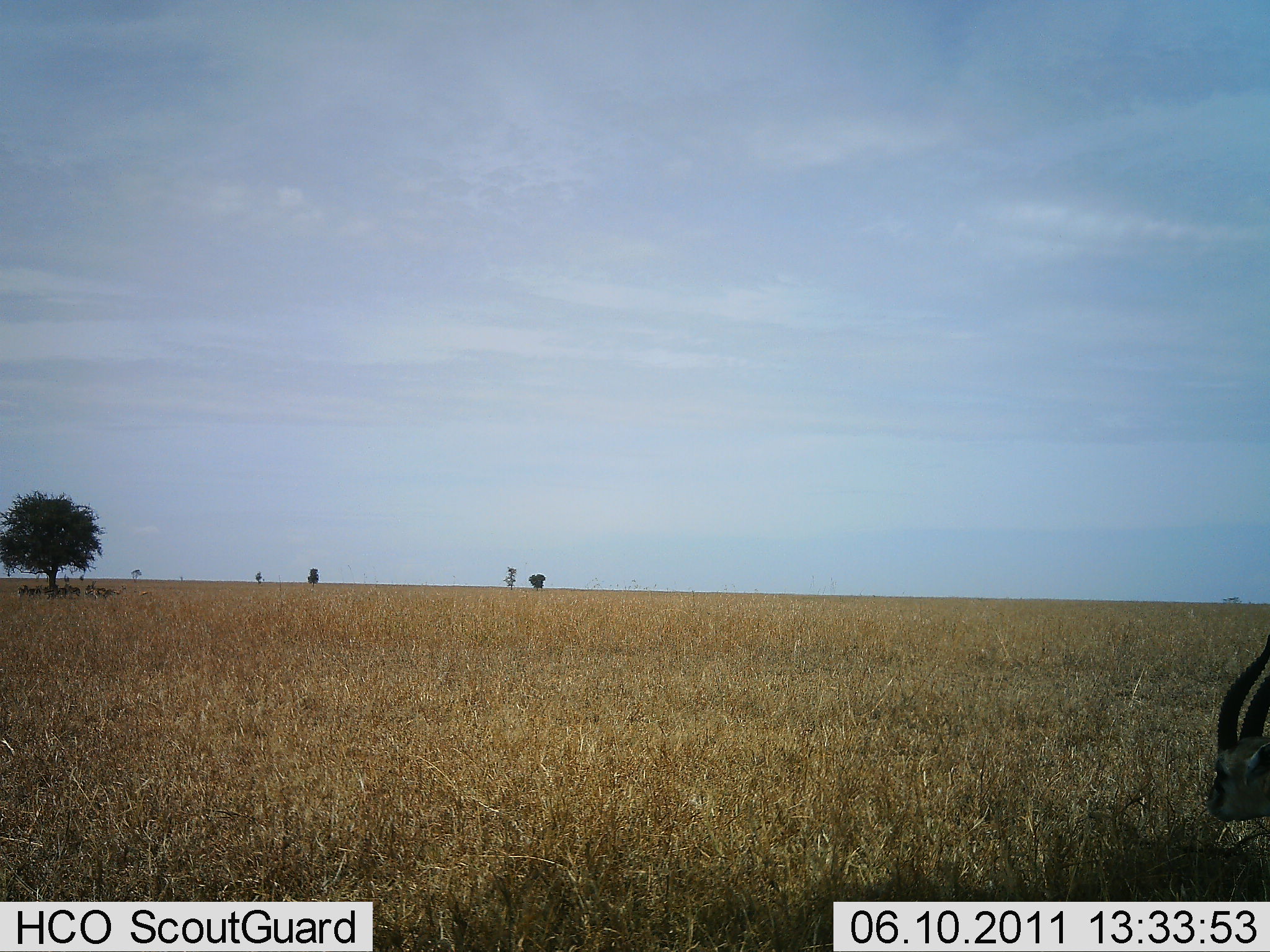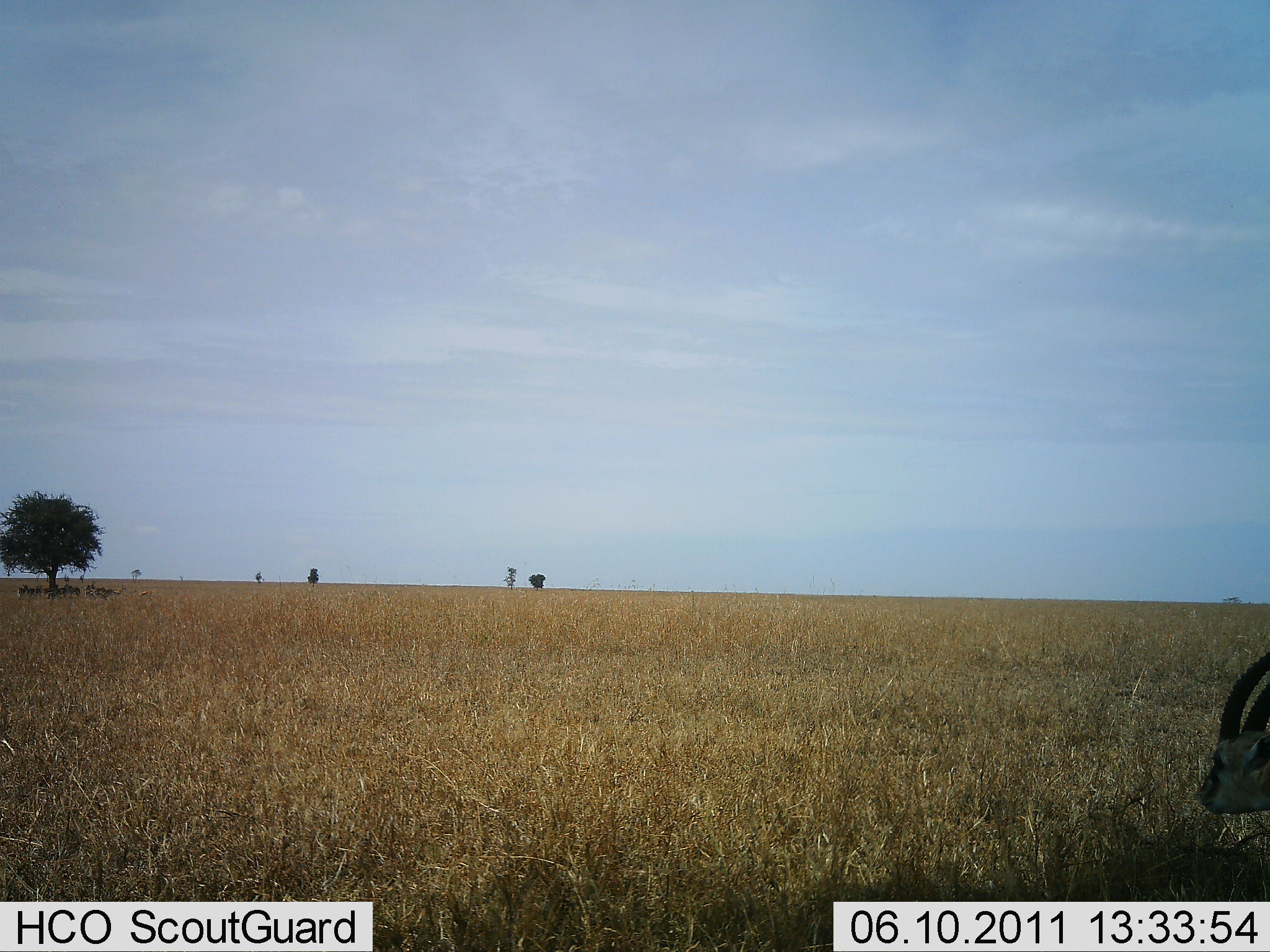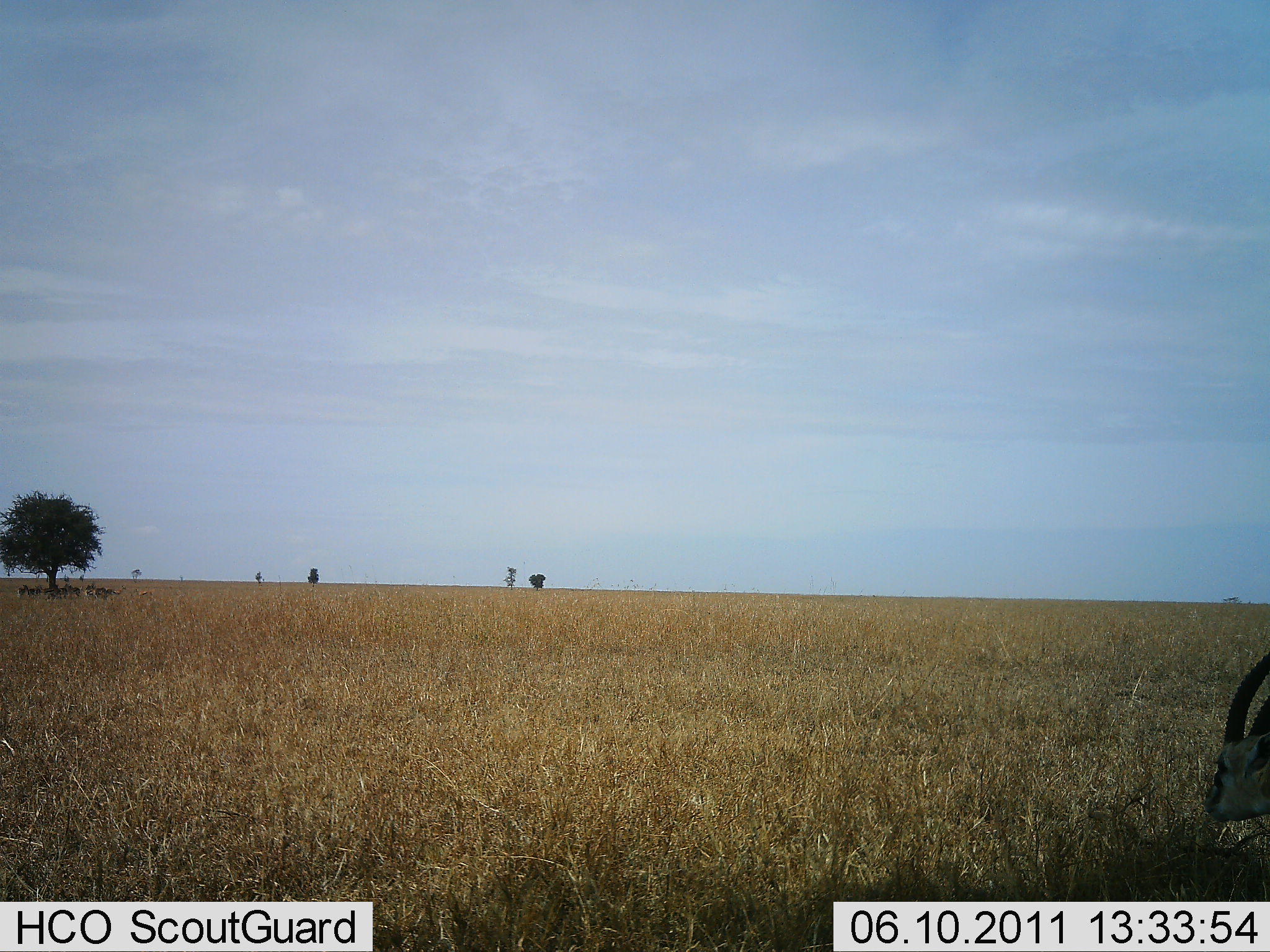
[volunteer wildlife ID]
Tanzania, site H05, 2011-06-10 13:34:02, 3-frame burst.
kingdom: Animalia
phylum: Chordata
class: Mammalia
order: Artiodactyla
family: Bovidae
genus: Eudorcas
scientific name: Eudorcas thomsonii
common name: thomson's gazelle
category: gazellethomsons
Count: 1.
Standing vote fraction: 50%.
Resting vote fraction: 17%.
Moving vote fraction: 8%.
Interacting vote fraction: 0%.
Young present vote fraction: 0%.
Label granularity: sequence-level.